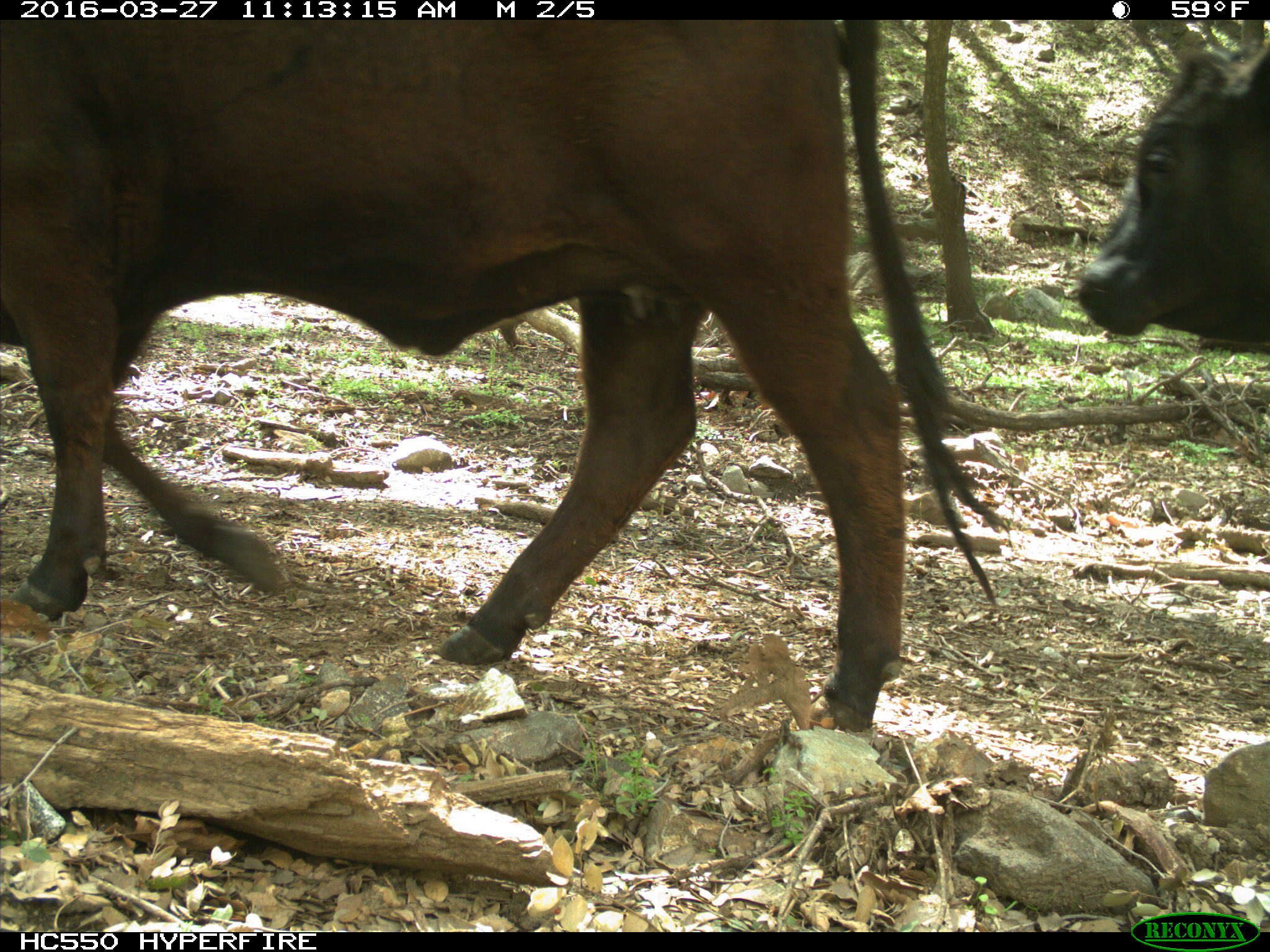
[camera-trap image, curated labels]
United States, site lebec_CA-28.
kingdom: Animalia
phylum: Chordata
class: Mammalia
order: Artiodactyla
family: Bovidae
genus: Bos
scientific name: Bos taurus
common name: domestic cow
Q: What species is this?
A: Bos taurus (domestic cow).